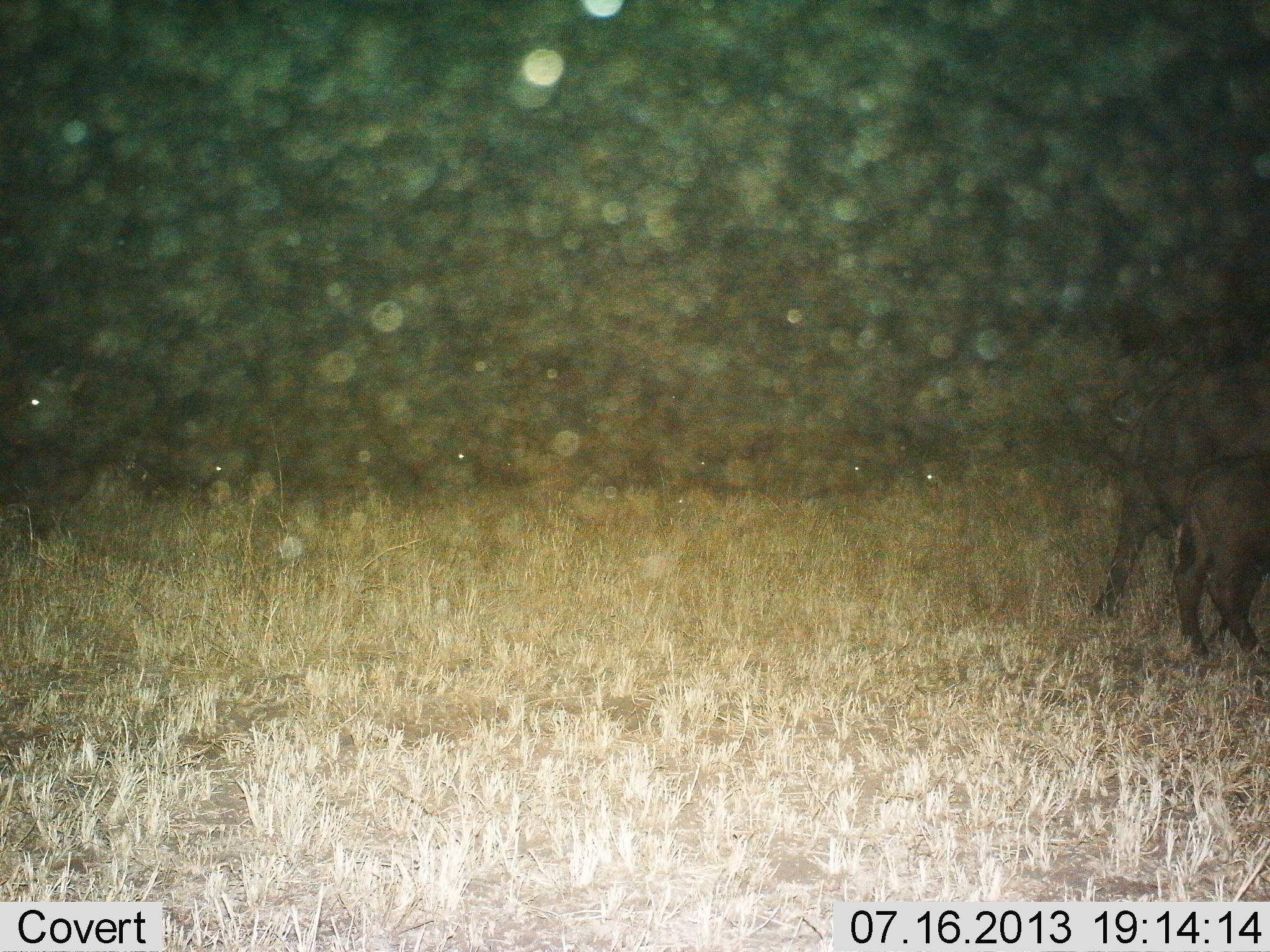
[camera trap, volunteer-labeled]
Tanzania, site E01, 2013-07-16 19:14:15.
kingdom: Animalia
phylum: Chordata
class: Mammalia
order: Artiodactyla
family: Bovidae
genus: Syncerus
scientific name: Syncerus caffer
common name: cape buffalo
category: buffalo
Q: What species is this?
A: Buffalo (cape buffalo) (Syncerus caffer).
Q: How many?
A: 2.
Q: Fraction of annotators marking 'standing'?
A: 73%.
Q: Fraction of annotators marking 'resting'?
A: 0%.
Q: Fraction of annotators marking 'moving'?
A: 27%.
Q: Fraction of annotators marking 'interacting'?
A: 0%.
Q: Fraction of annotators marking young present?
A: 80%.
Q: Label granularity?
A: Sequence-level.